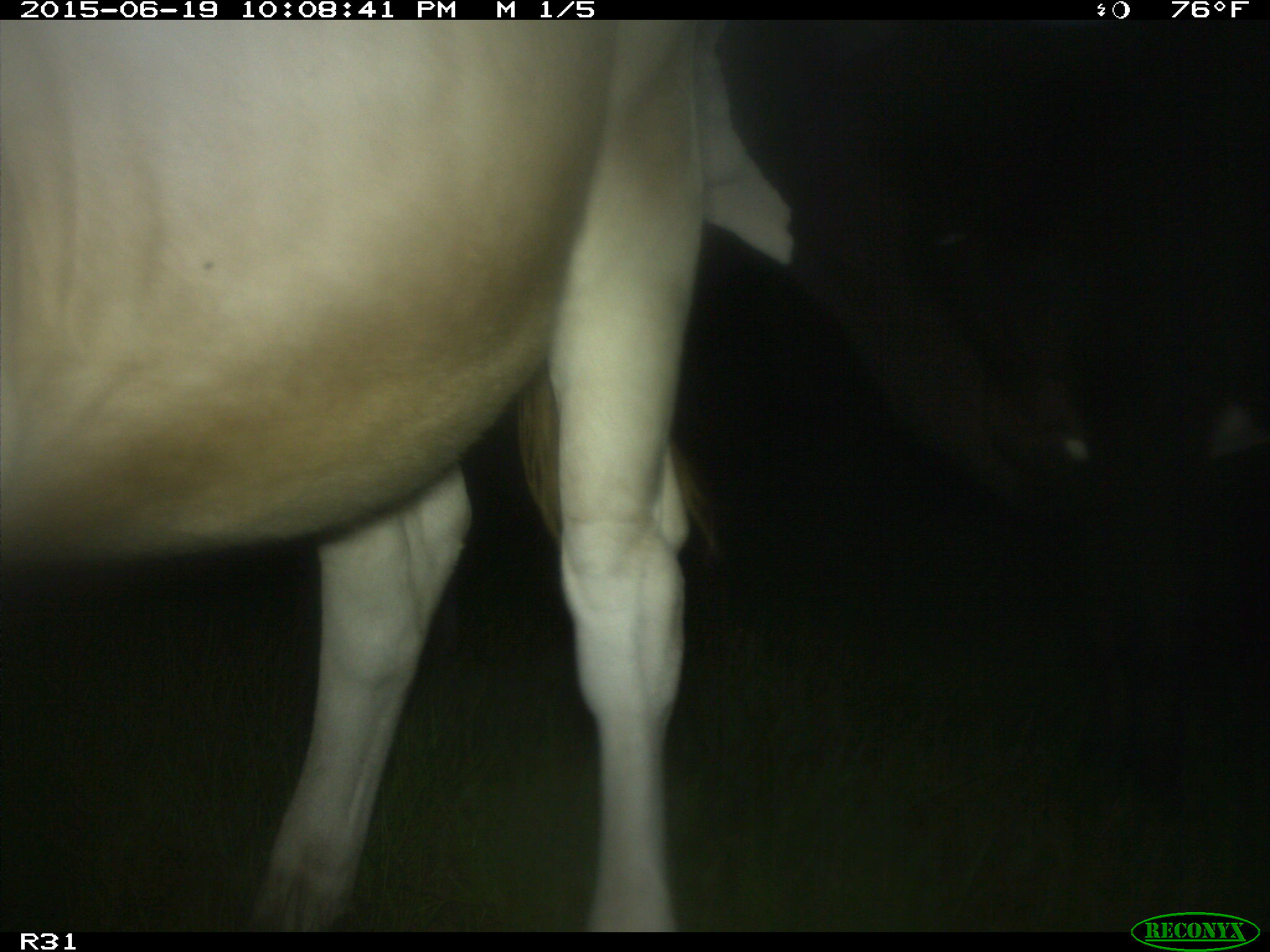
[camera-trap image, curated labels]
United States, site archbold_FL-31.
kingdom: Animalia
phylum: Chordata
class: Mammalia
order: Artiodactyla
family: Bovidae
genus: Bos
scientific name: Bos taurus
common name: domestic cow